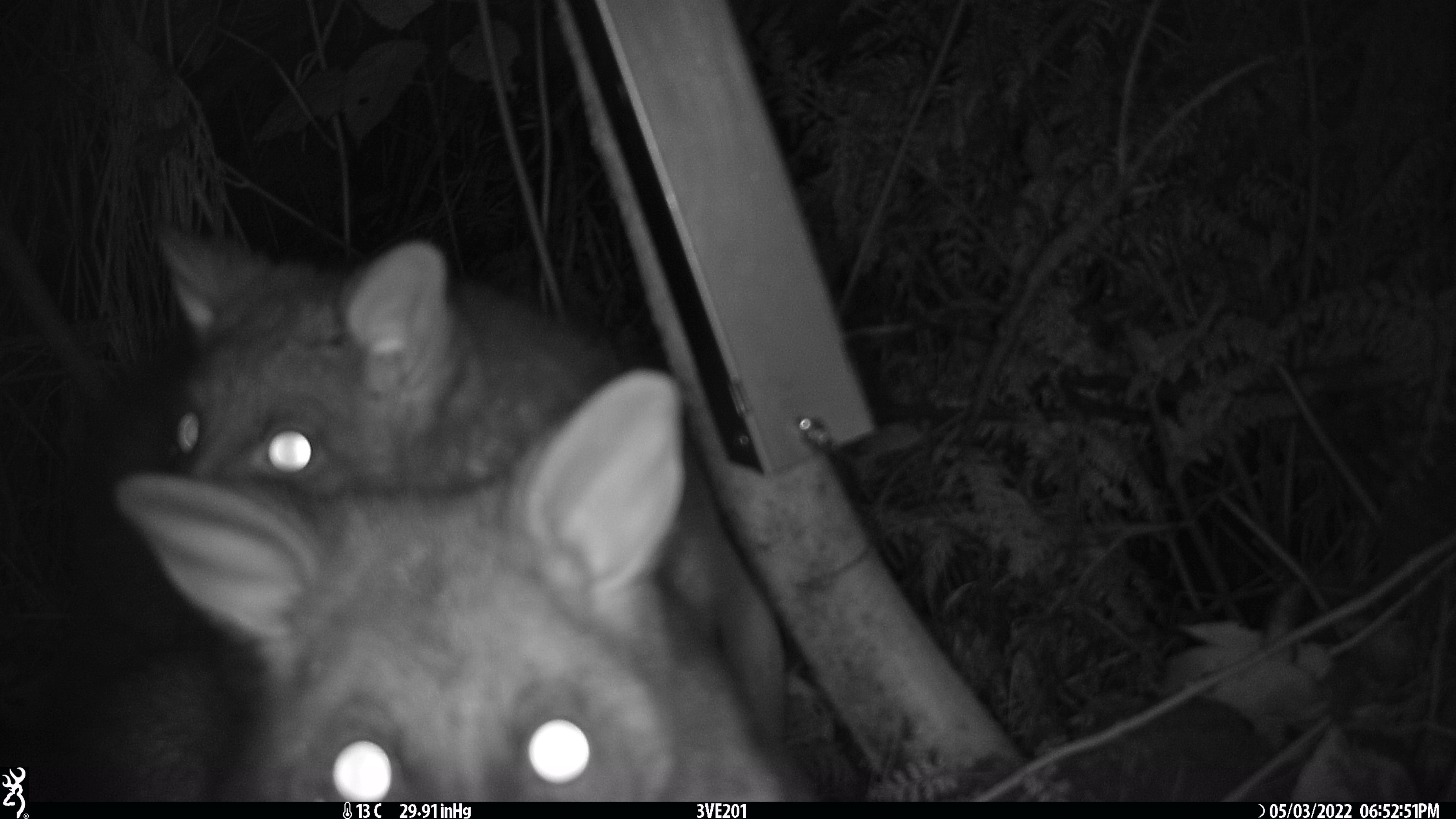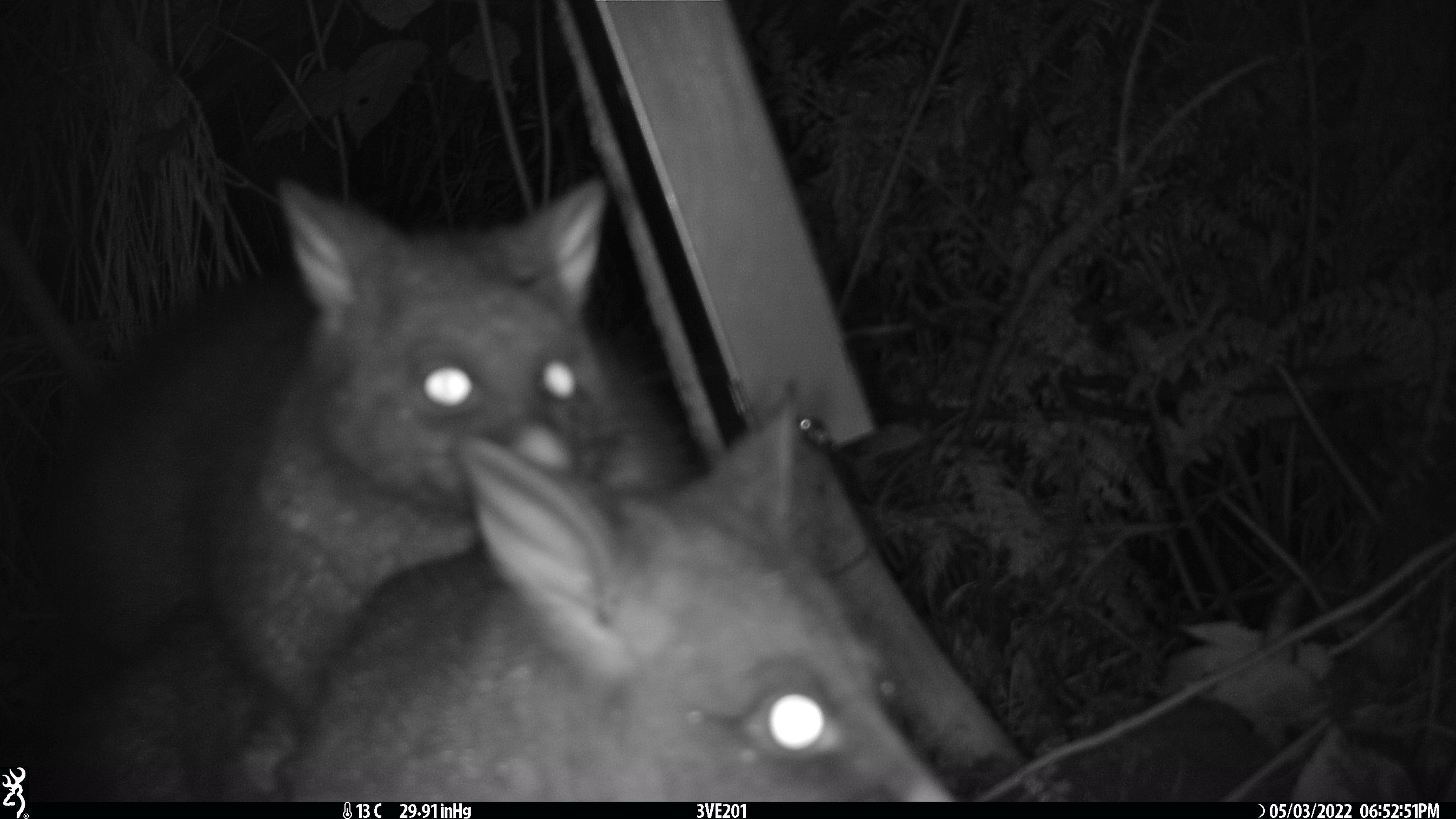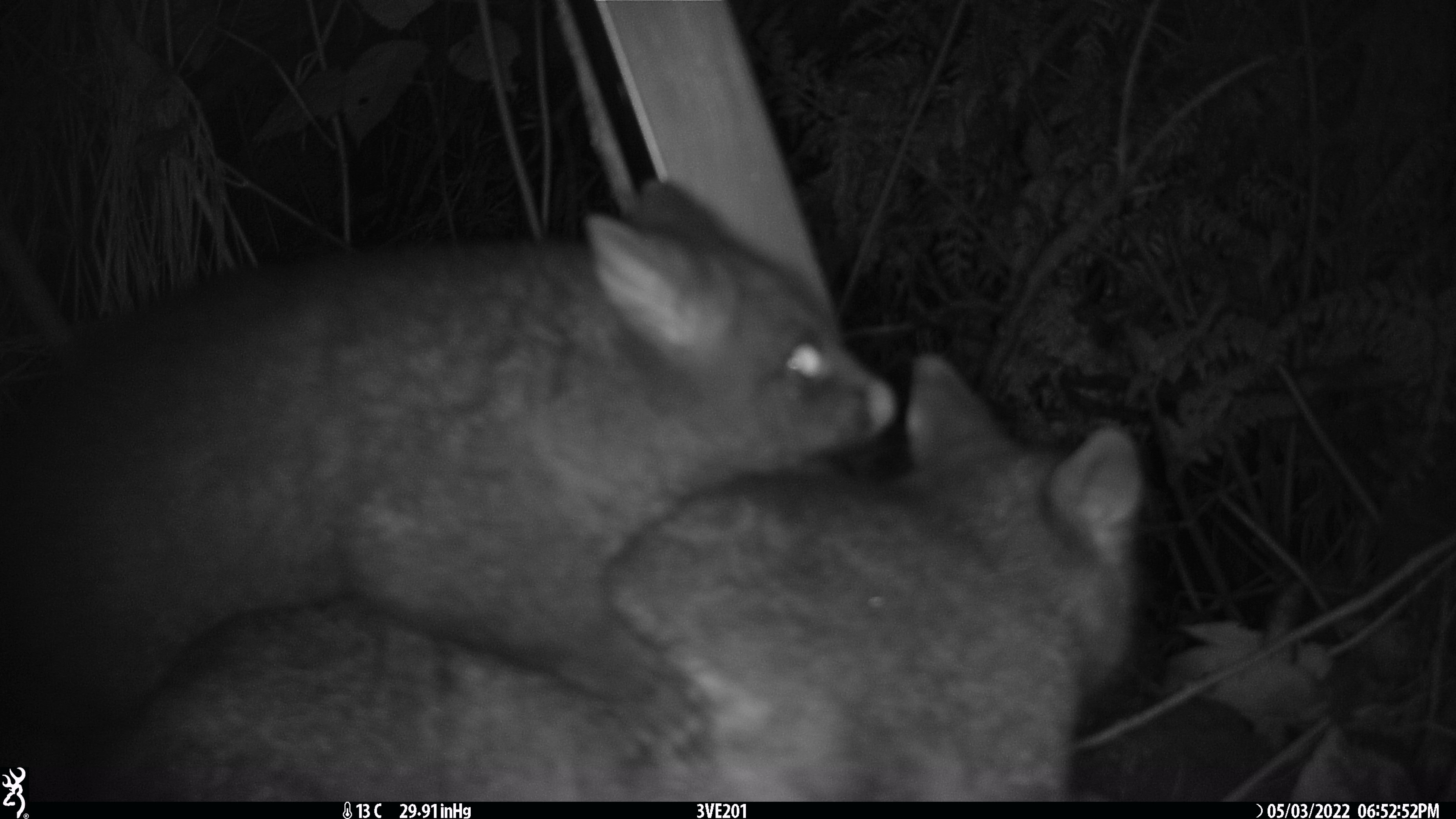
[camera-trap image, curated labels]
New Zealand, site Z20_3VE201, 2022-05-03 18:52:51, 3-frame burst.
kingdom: Animalia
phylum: Chordata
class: Mammalia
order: Diprotodontia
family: Phalangeridae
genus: Trichosurus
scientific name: Trichosurus vulpecula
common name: common brushtail possum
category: possum